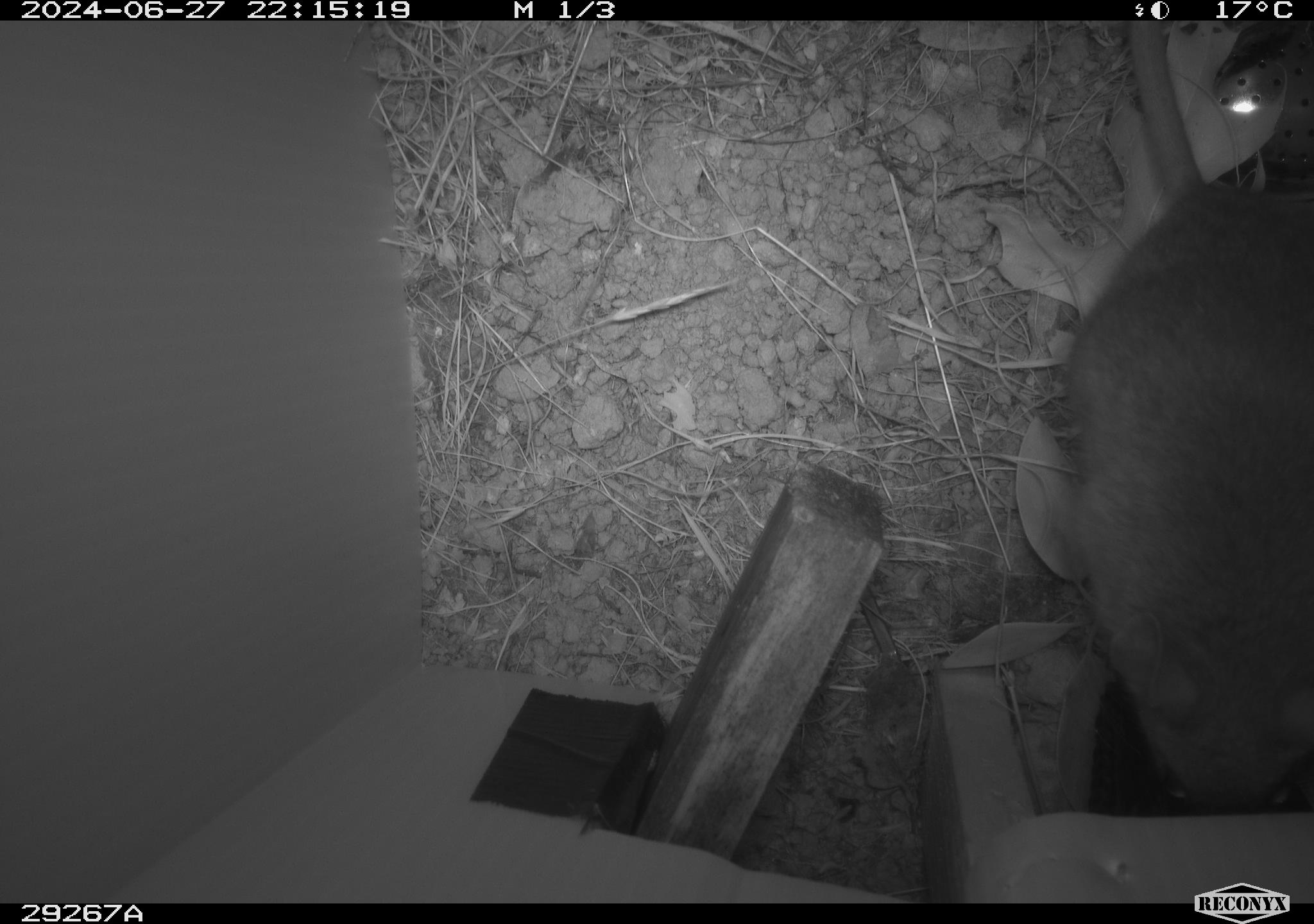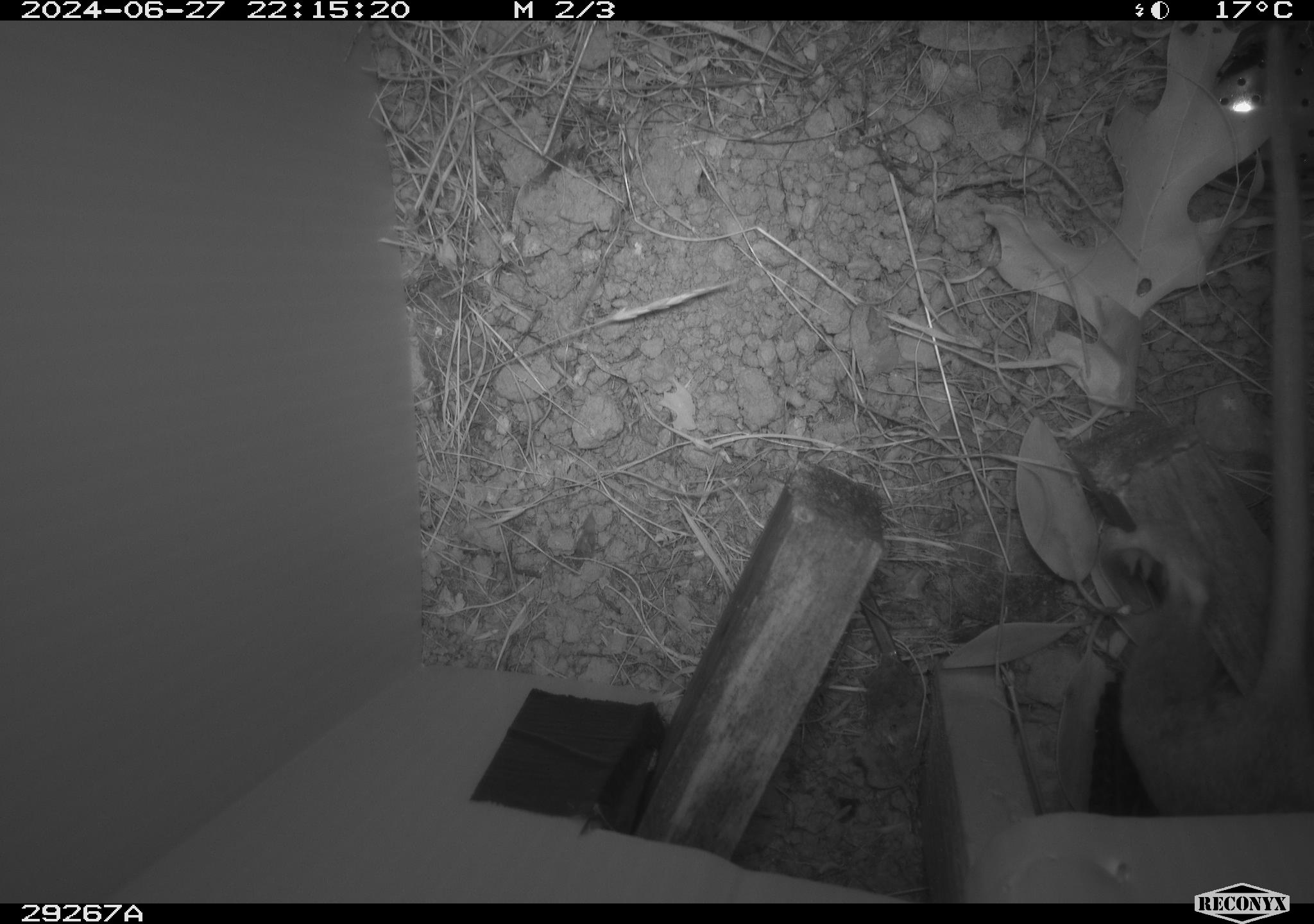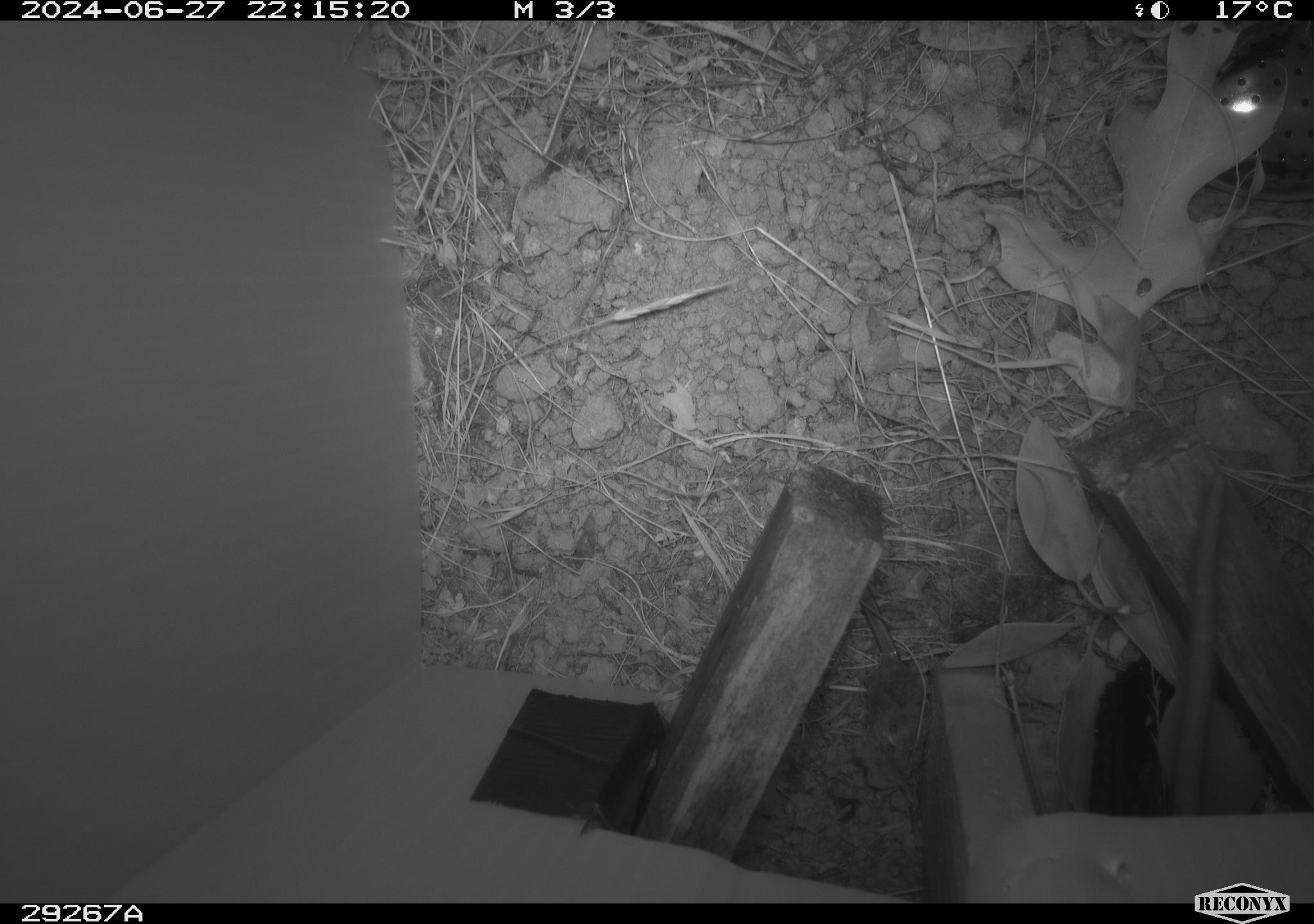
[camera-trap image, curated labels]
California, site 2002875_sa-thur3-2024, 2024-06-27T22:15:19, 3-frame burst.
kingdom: Animalia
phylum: Chordata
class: Mammalia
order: Rodentia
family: Cricetidae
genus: Neotoma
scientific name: Neotoma fuscipes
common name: dusky-footed woodrat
Dusky-footed woodrat (Neotoma fuscipes).